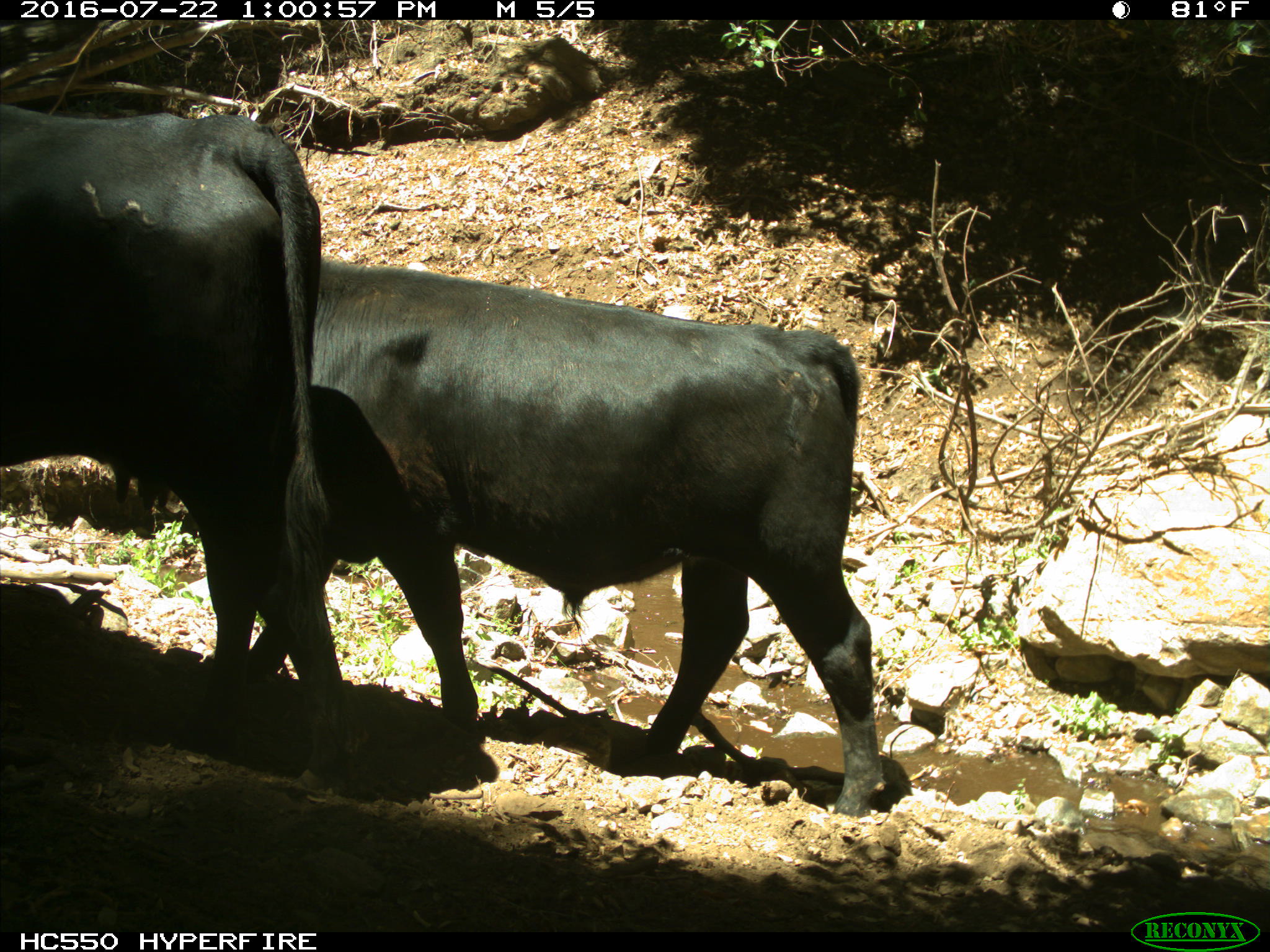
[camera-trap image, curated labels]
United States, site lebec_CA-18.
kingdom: Animalia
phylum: Chordata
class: Mammalia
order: Artiodactyla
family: Bovidae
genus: Bos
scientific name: Bos taurus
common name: domestic cow